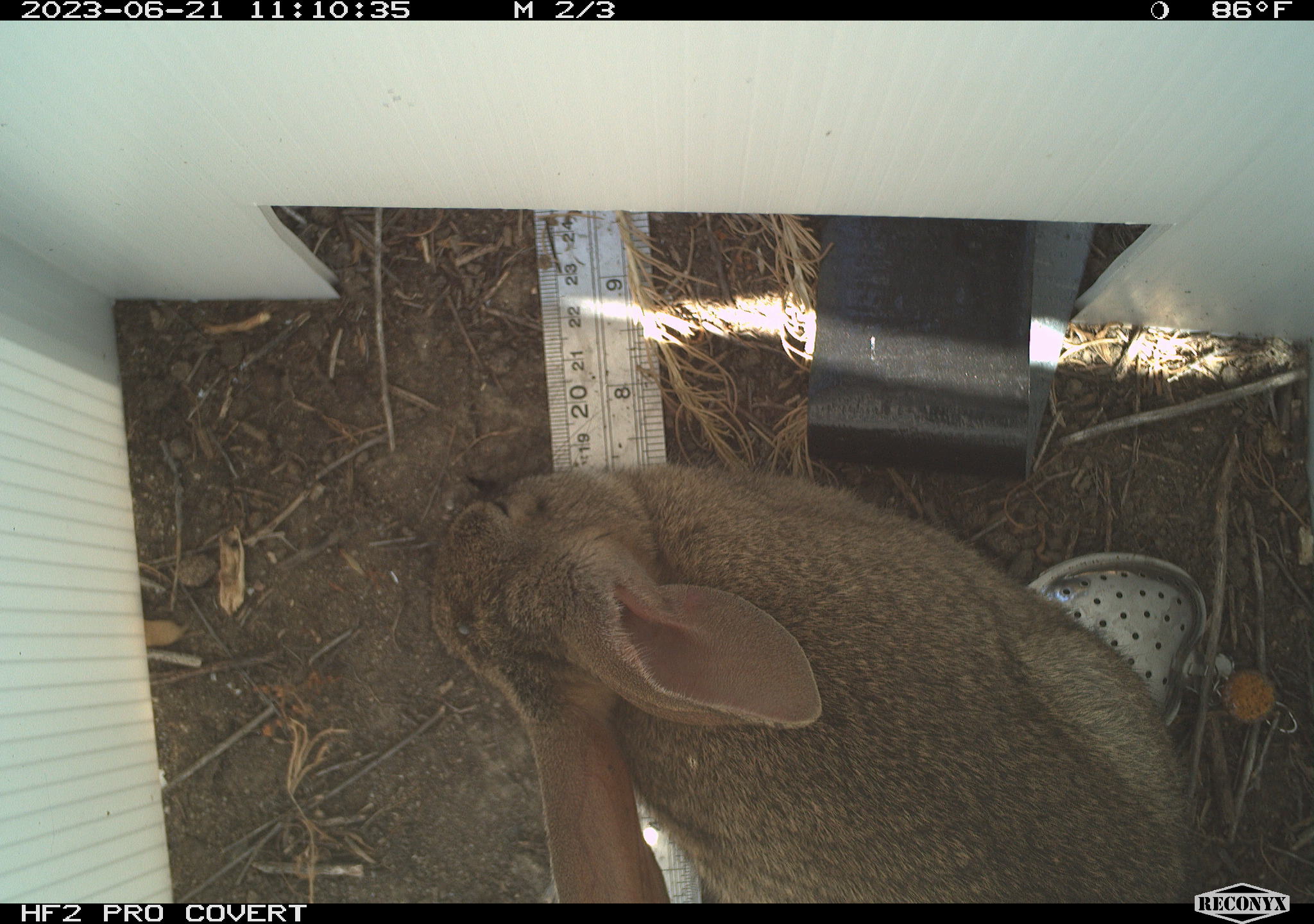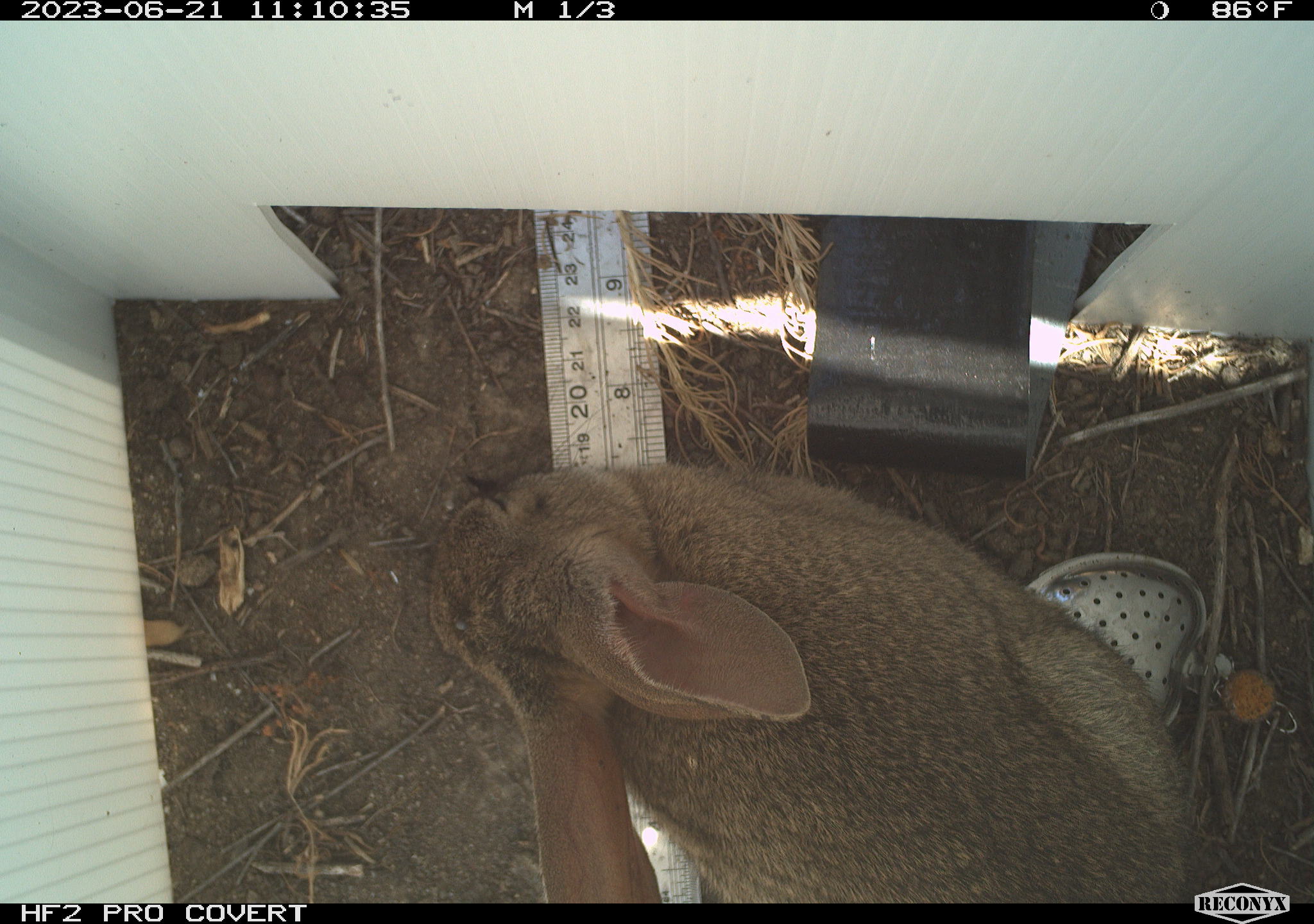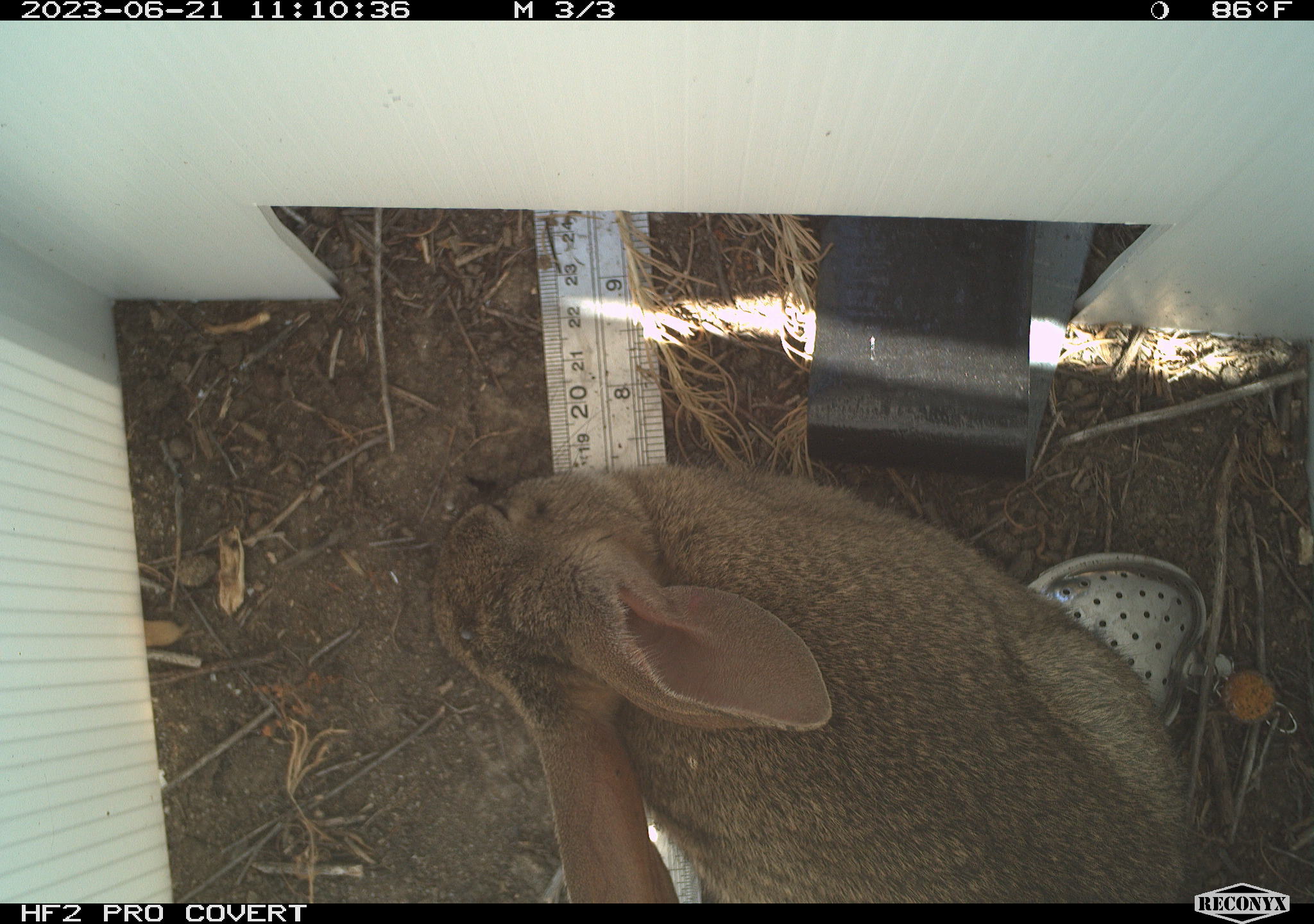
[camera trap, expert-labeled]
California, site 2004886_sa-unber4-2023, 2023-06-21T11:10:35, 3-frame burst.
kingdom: Animalia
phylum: Chordata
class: Mammalia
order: Lagomorpha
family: Leporidae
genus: Sylvilagus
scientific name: Sylvilagus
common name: cottontail rabbits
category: sylvilagus species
Sylvilagus species (cottontail rabbits) (Sylvilagus).